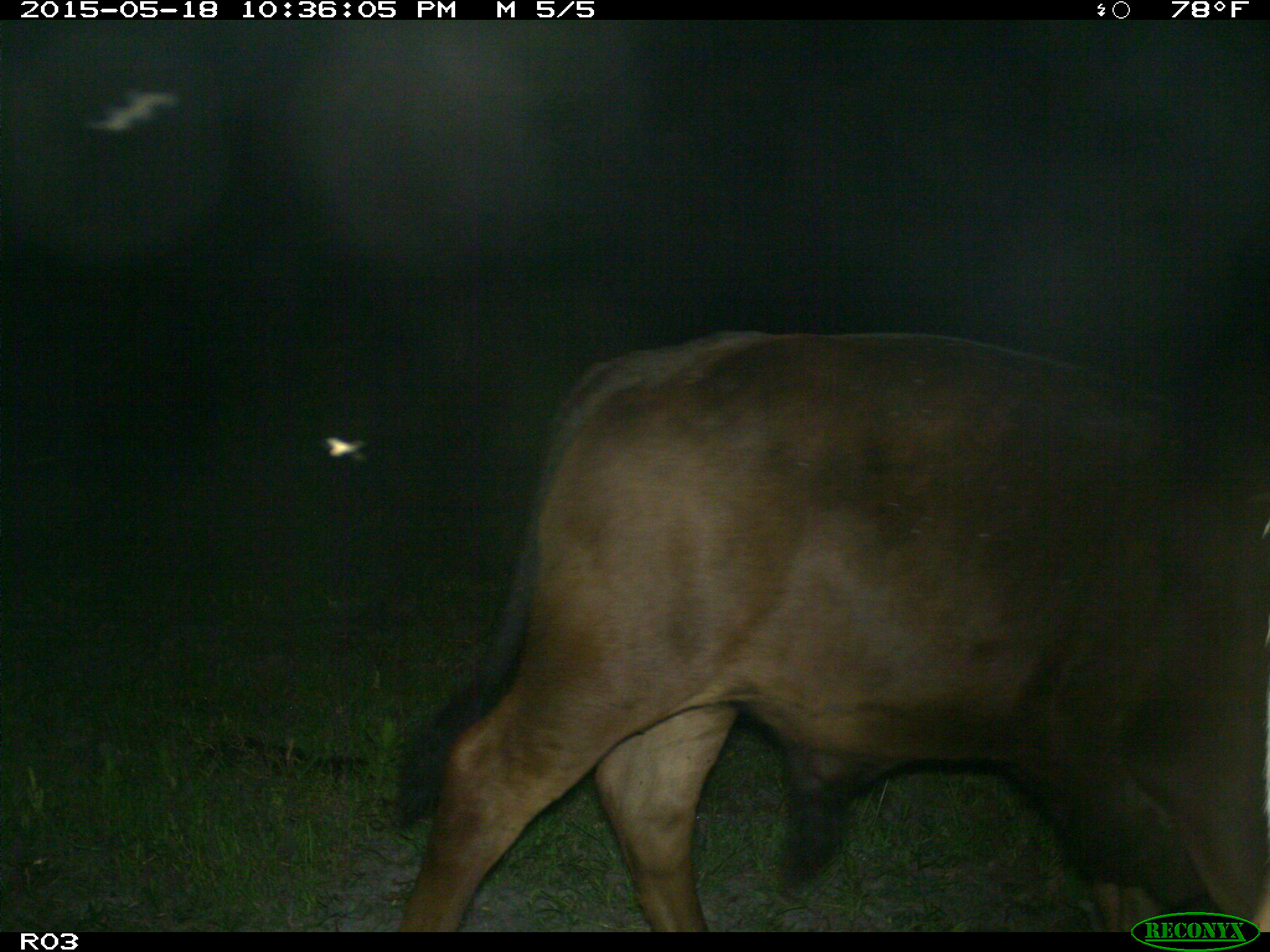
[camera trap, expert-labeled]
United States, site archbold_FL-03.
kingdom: Animalia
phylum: Chordata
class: Mammalia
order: Artiodactyla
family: Bovidae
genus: Bos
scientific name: Bos taurus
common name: domestic cow